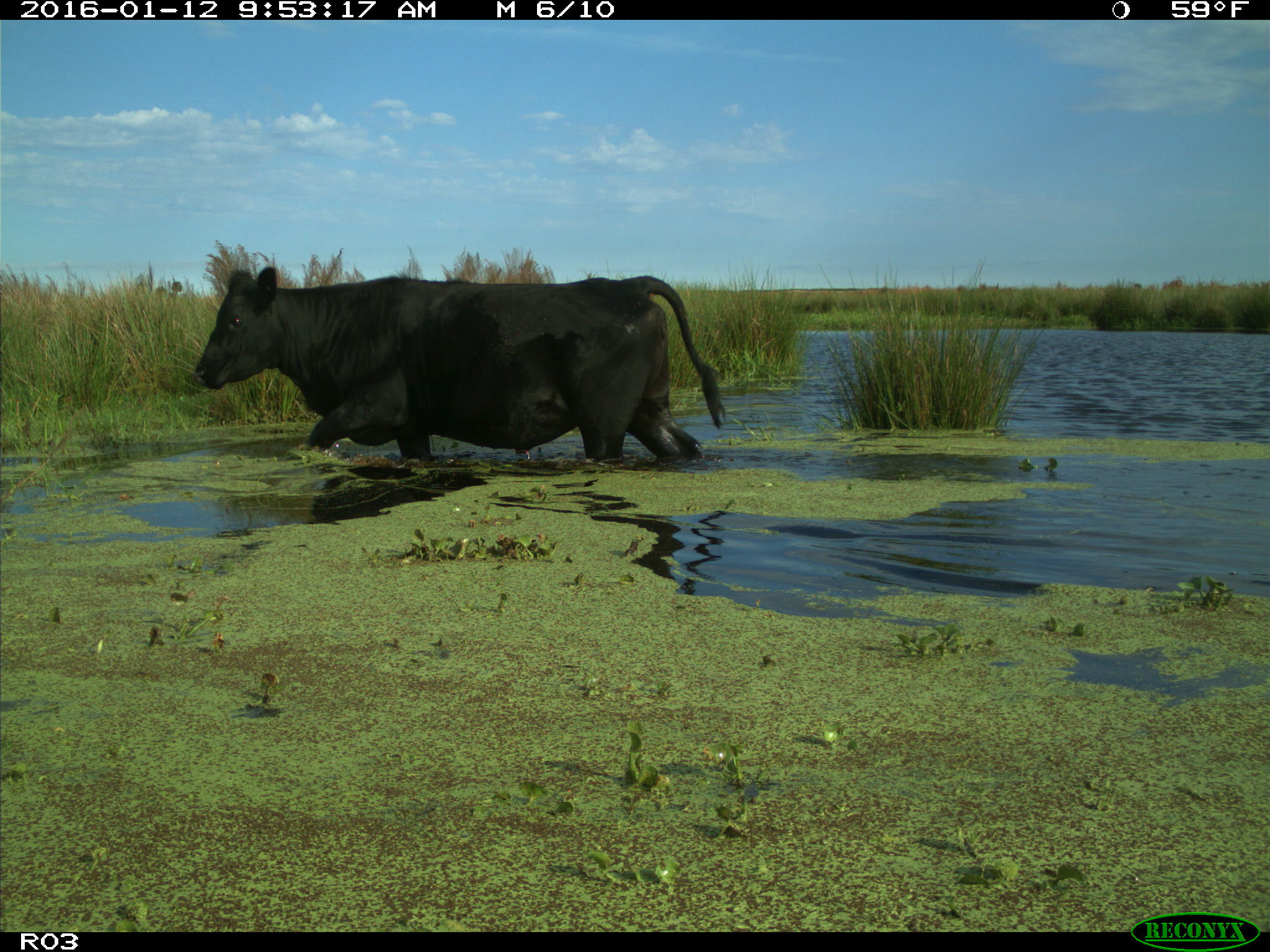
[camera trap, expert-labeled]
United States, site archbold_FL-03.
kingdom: Animalia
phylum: Chordata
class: Mammalia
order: Artiodactyla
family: Bovidae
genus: Bos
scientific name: Bos taurus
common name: domestic cow